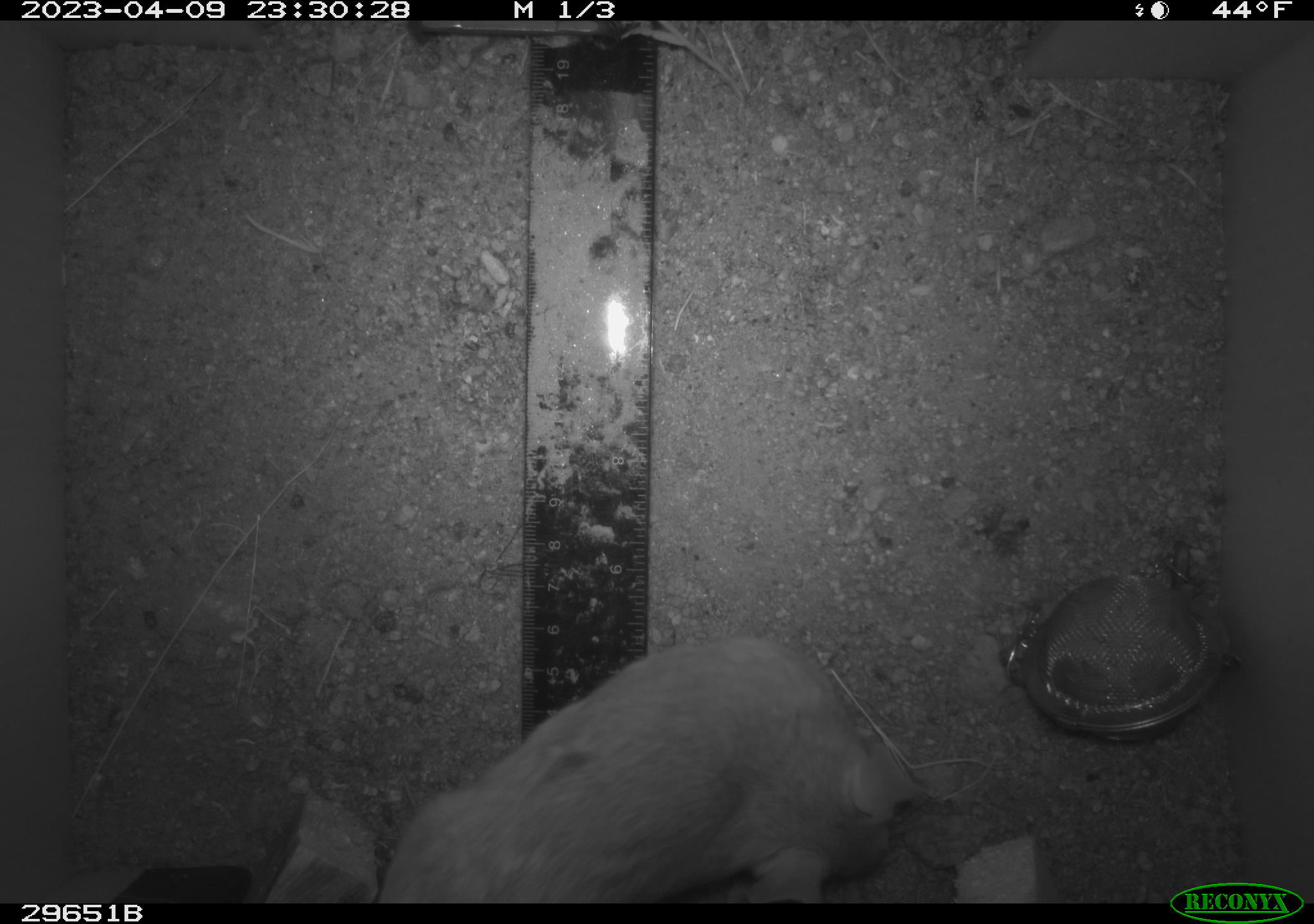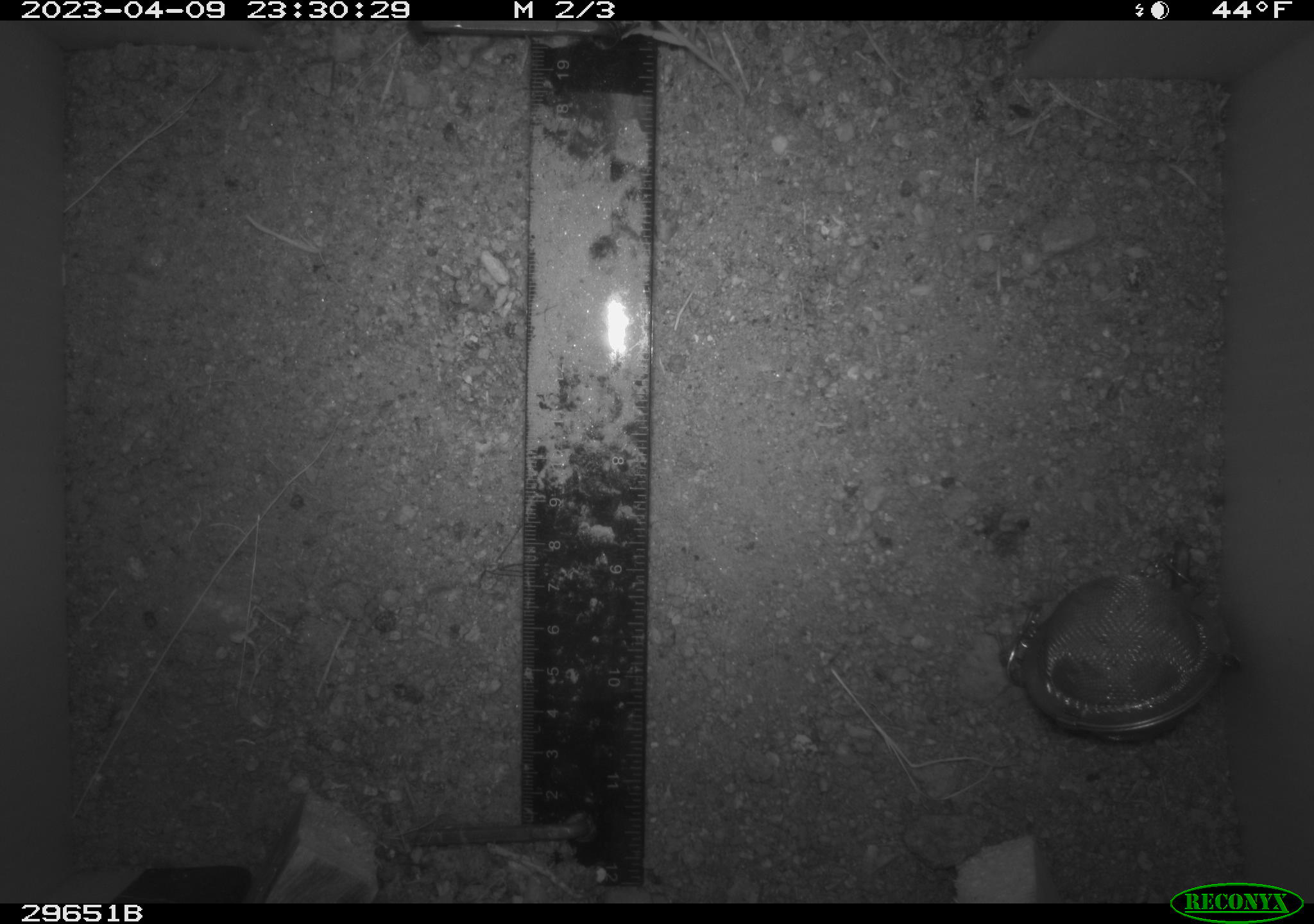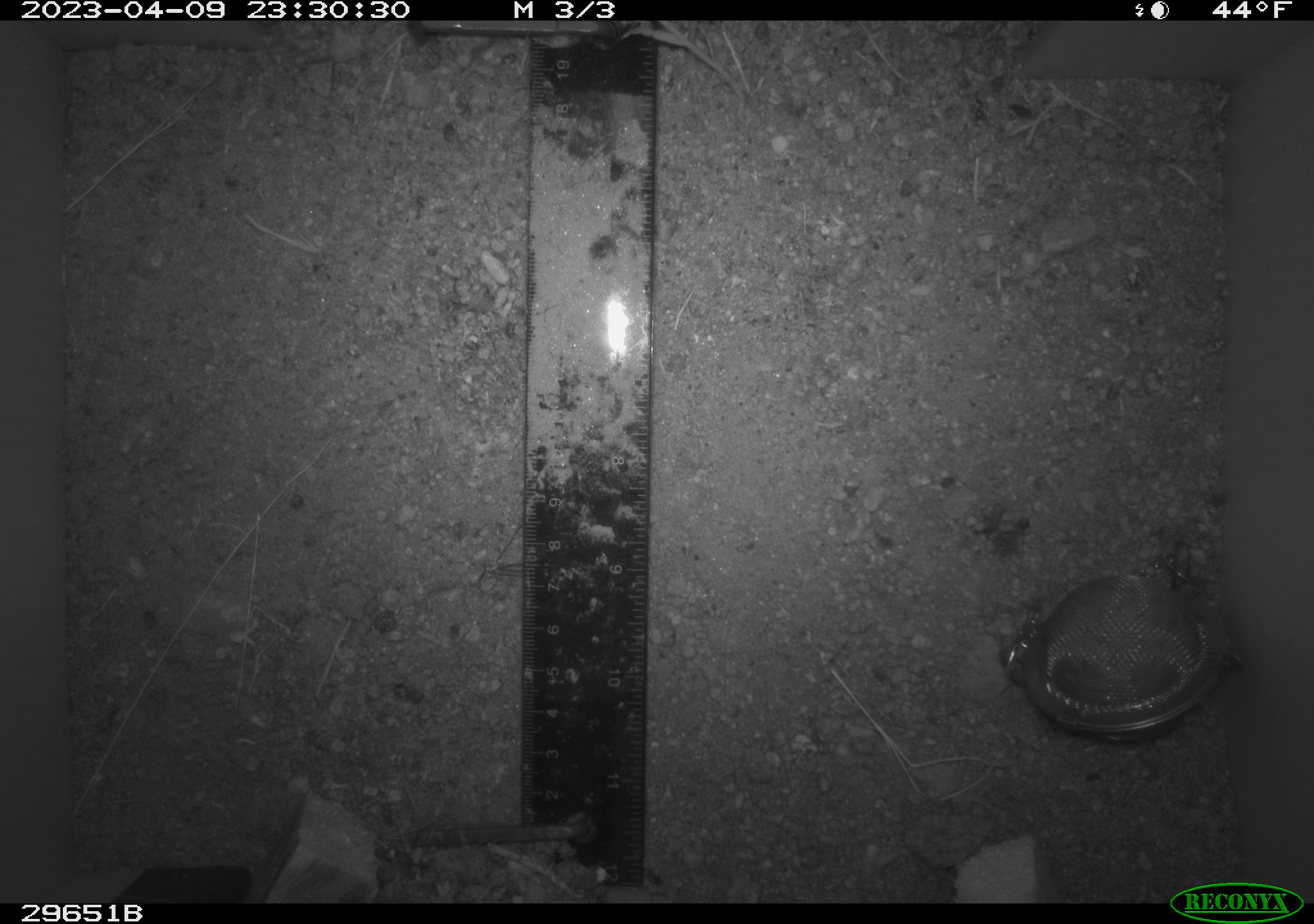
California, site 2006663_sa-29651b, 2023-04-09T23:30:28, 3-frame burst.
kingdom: Animalia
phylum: Chordata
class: Mammalia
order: Rodentia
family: Cricetidae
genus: Neotoma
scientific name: Neotoma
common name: pack rat or woodrat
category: neotoma species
Neotoma species (pack rat or woodrat) (Neotoma).